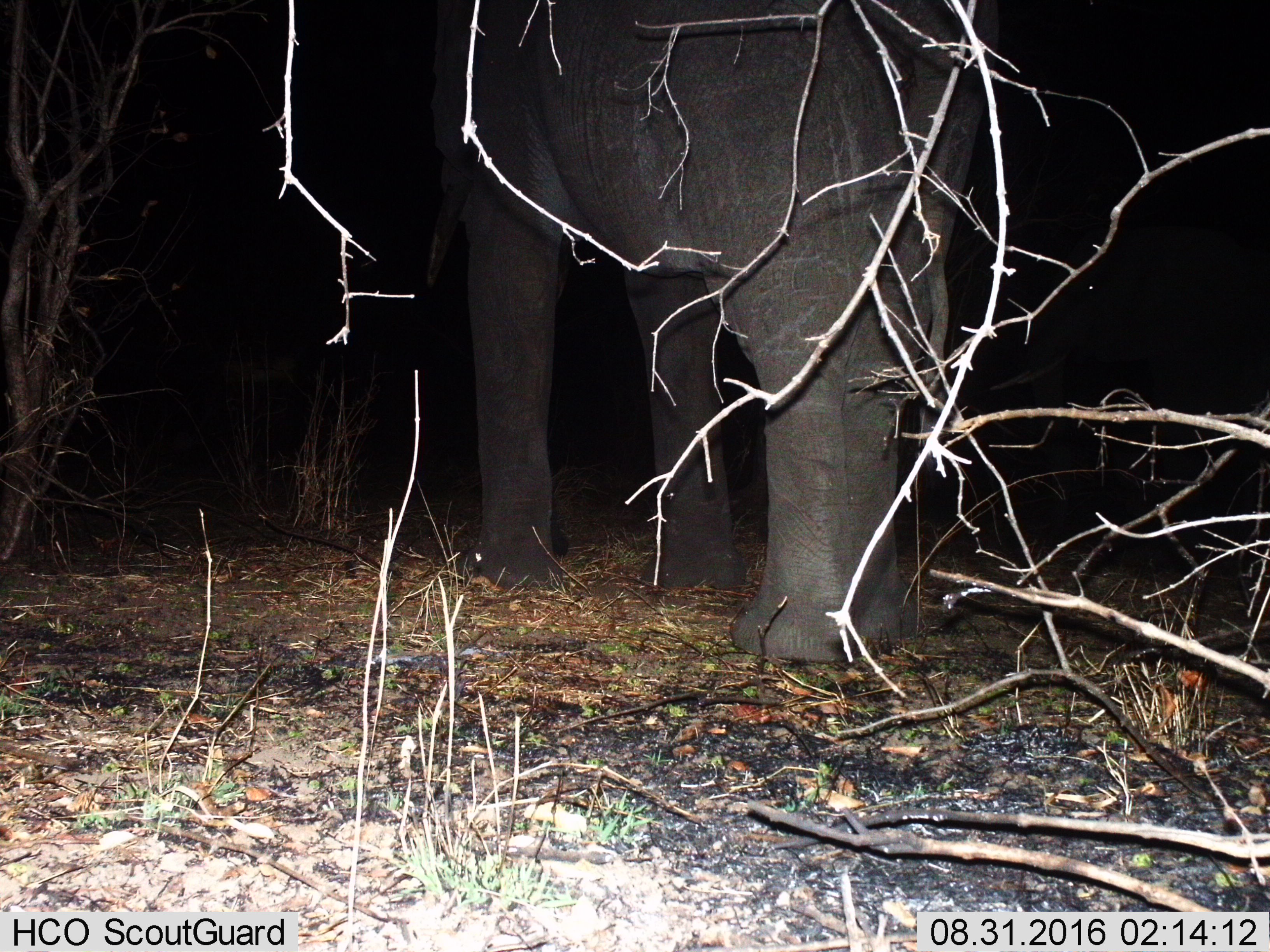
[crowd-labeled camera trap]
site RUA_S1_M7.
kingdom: Animalia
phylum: Chordata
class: Mammalia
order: Proboscidea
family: Elephantidae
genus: Loxodonta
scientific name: Loxodonta africana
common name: african bush elephant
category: elephant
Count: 1.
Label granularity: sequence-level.